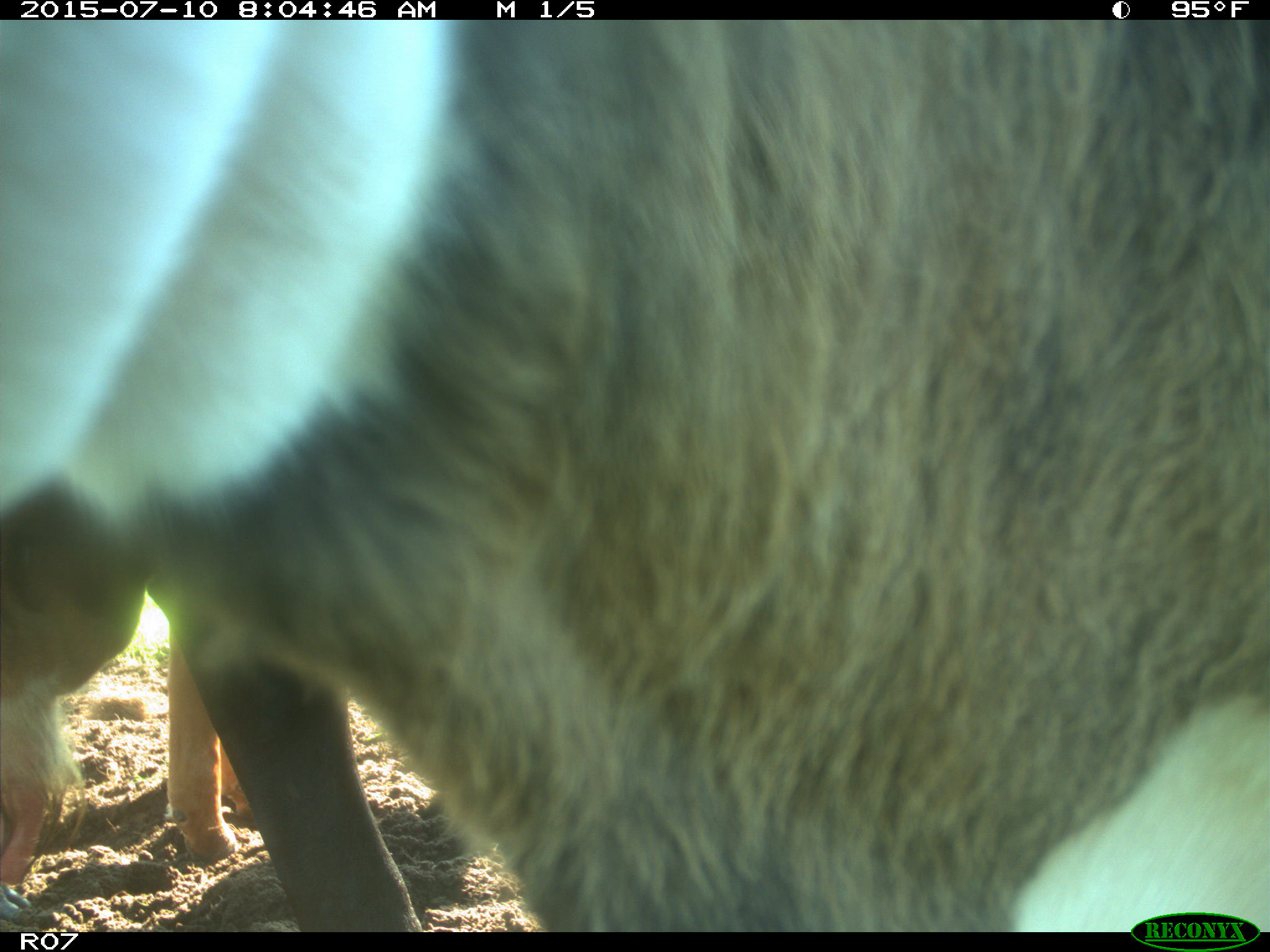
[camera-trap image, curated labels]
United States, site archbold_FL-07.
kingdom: Animalia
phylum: Chordata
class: Mammalia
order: Artiodactyla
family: Bovidae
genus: Bos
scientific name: Bos taurus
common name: domestic cow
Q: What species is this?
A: Bos taurus (domestic cow).